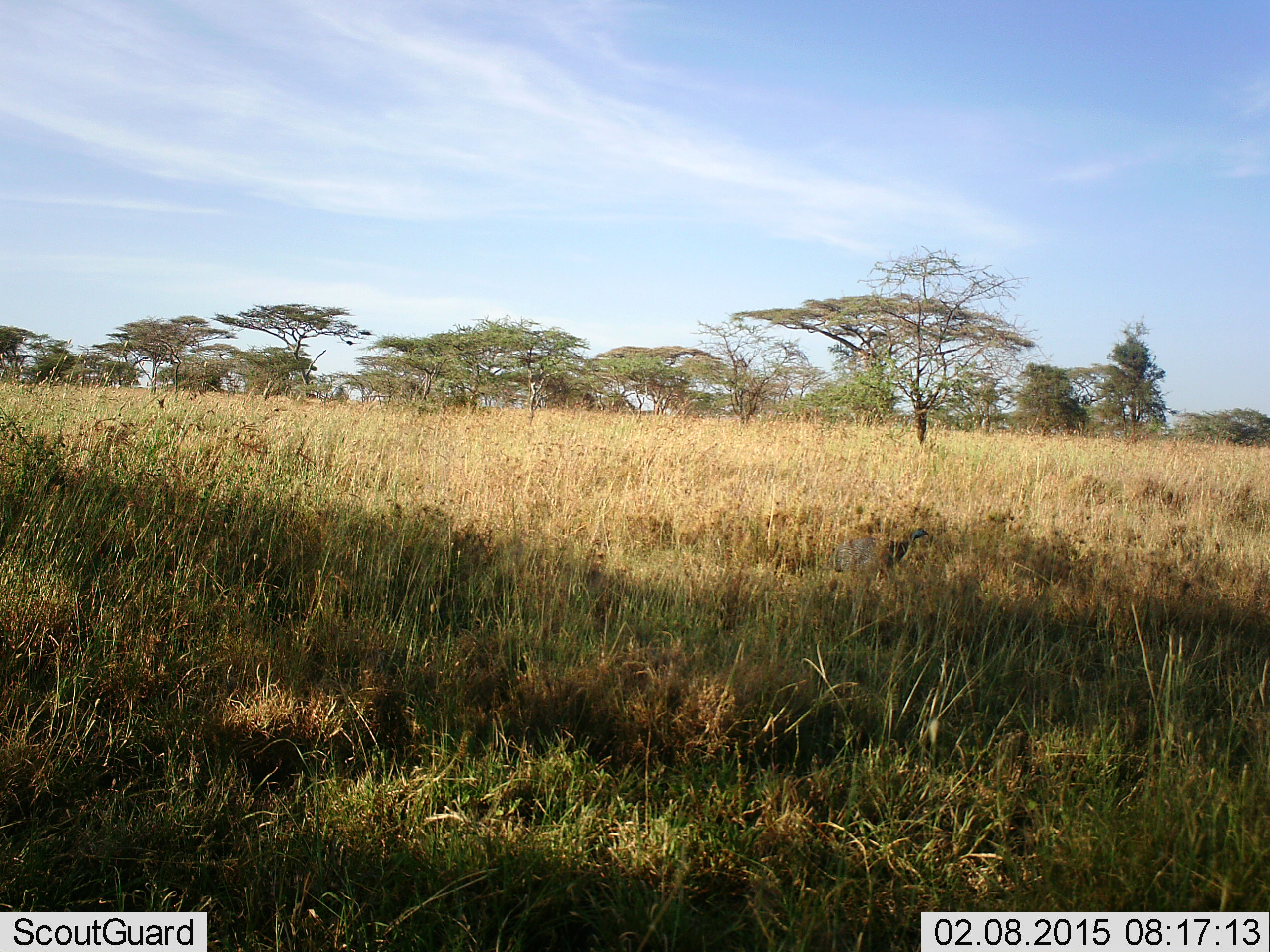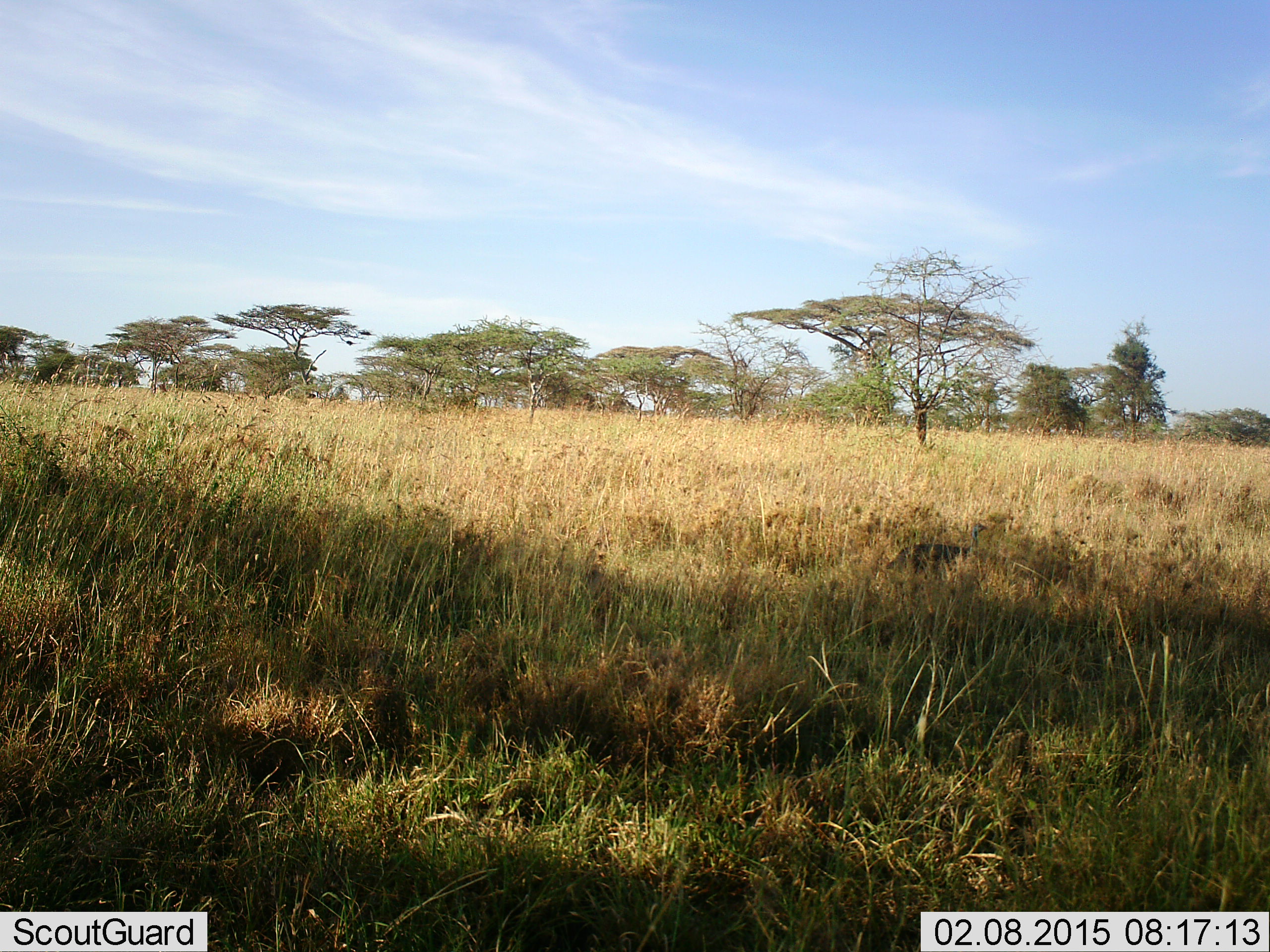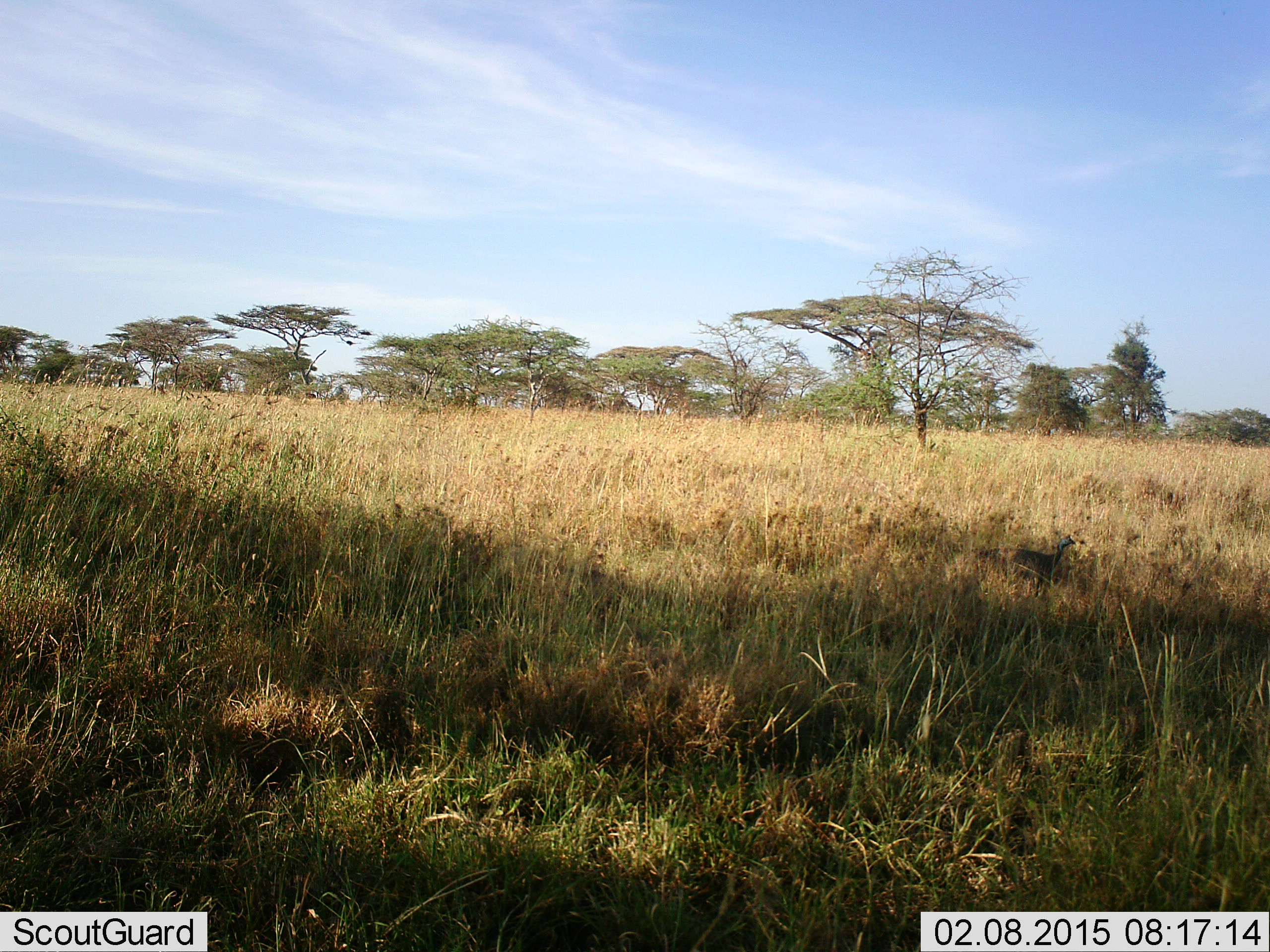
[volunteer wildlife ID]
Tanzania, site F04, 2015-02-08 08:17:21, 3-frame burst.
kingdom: Animalia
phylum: Chordata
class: Aves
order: Galliformes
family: Numididae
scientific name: Numididae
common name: guinea fowl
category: guineafowl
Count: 1.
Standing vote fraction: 10%.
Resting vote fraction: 0%.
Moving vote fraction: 90%.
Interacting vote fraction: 0%.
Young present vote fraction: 0%.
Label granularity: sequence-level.